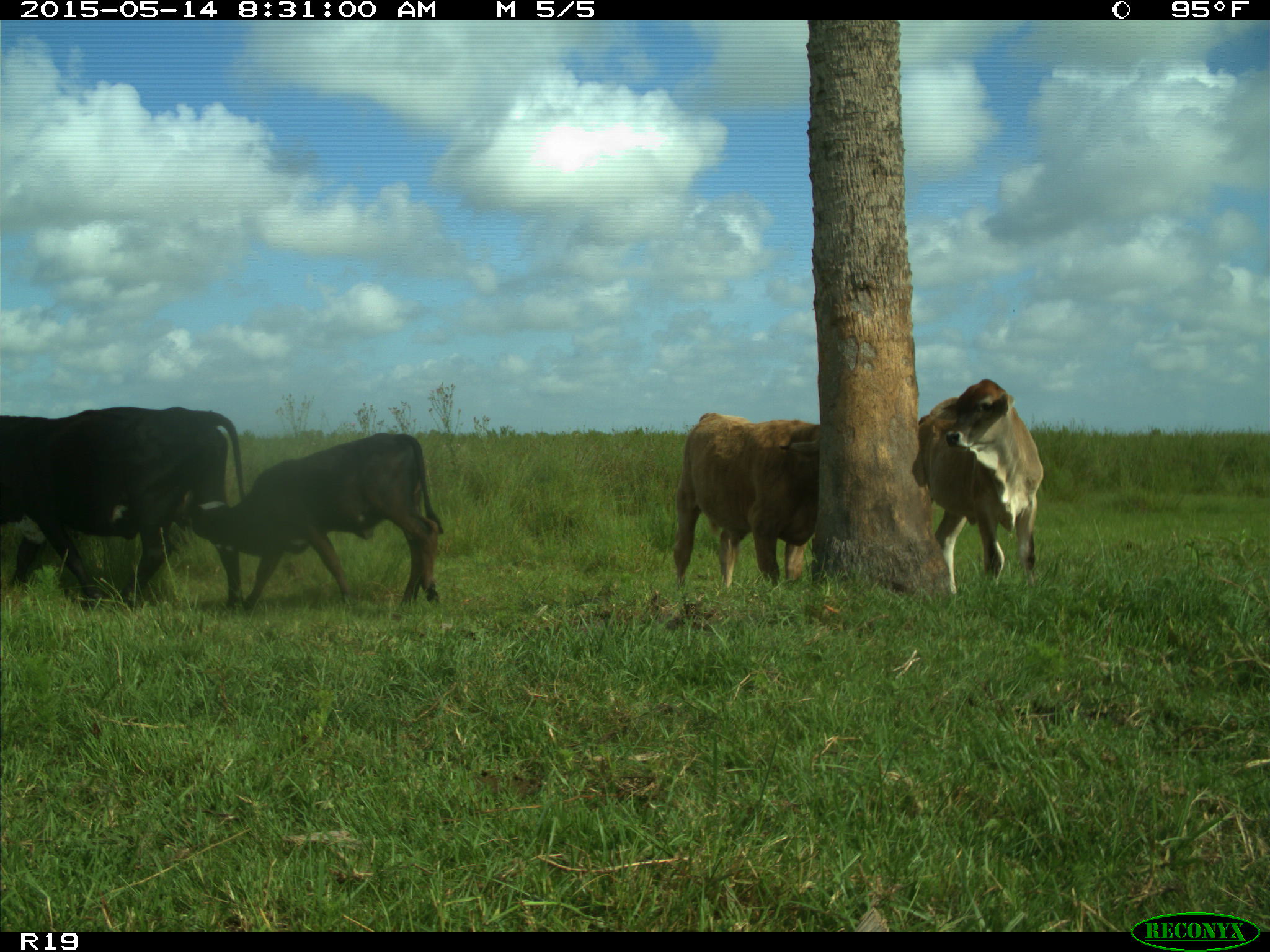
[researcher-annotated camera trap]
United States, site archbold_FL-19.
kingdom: Animalia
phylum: Chordata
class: Mammalia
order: Artiodactyla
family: Bovidae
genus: Bos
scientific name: Bos taurus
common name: domestic cow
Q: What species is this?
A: Bos taurus (domestic cow).